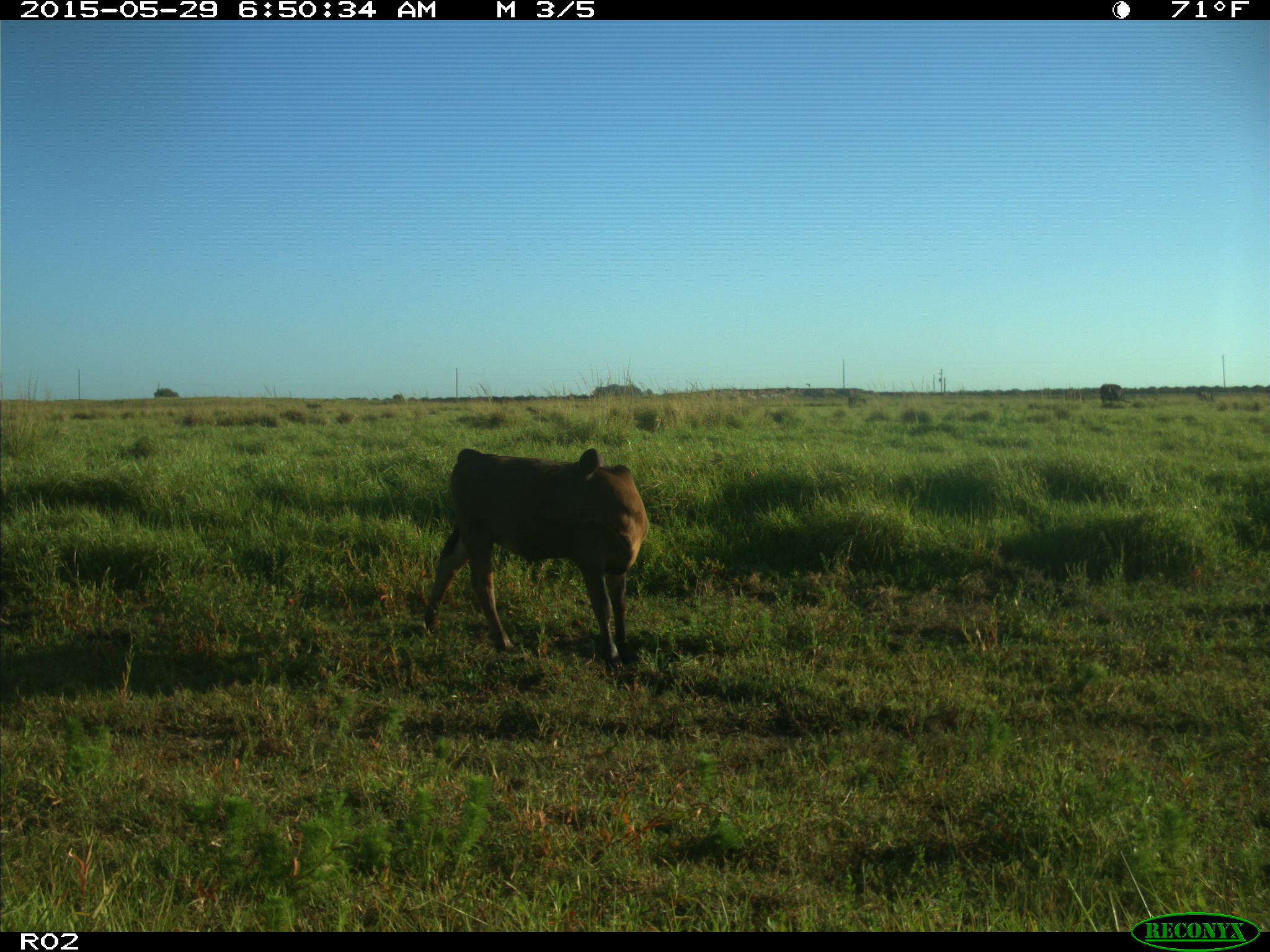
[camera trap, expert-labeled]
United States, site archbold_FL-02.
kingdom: Animalia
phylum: Chordata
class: Mammalia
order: Artiodactyla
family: Bovidae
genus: Bos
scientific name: Bos taurus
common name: domestic cow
Bos taurus (domestic cow).